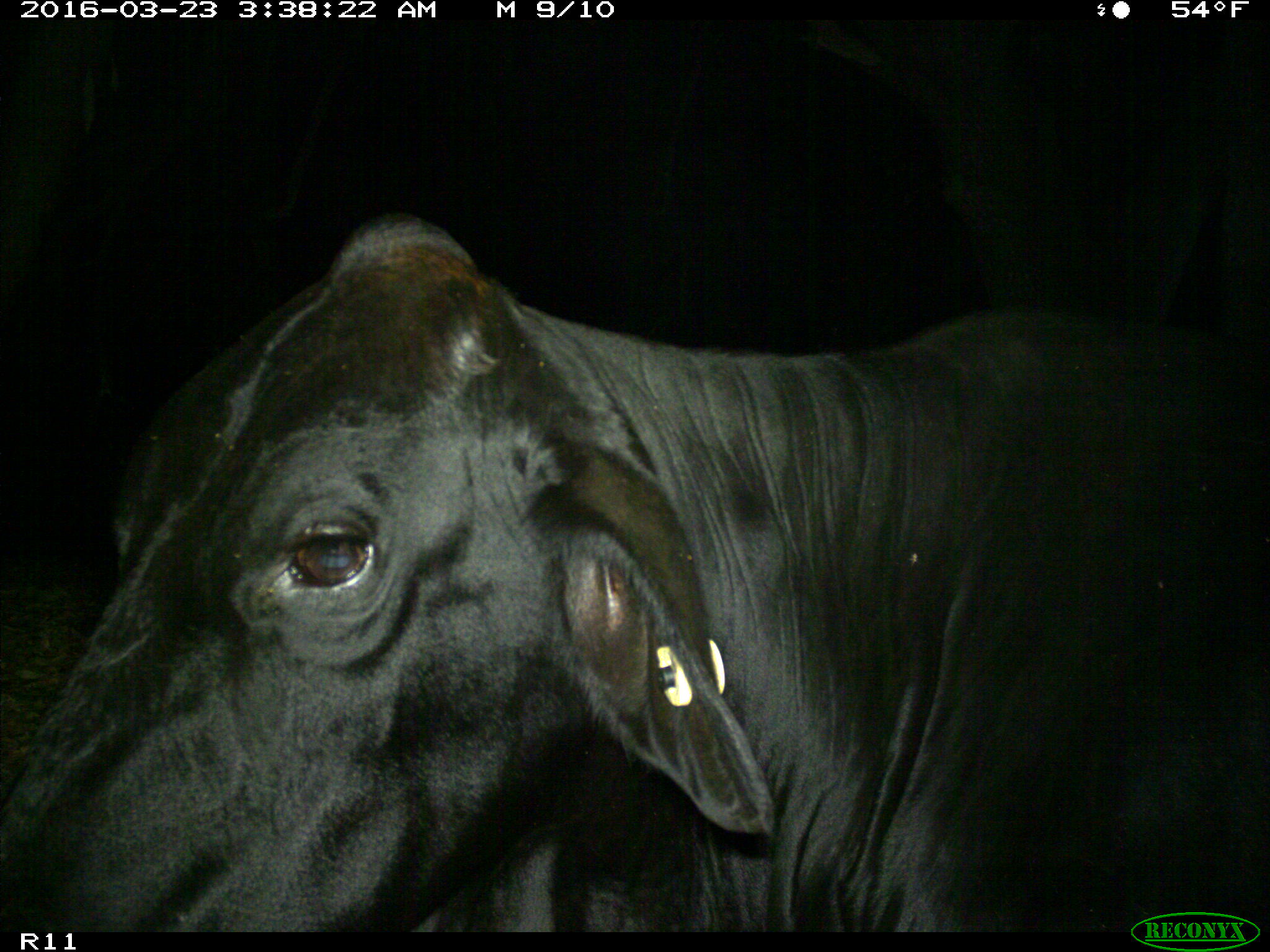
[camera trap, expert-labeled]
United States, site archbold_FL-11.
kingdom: Animalia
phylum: Chordata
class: Mammalia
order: Artiodactyla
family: Bovidae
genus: Bos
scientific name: Bos taurus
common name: domestic cow